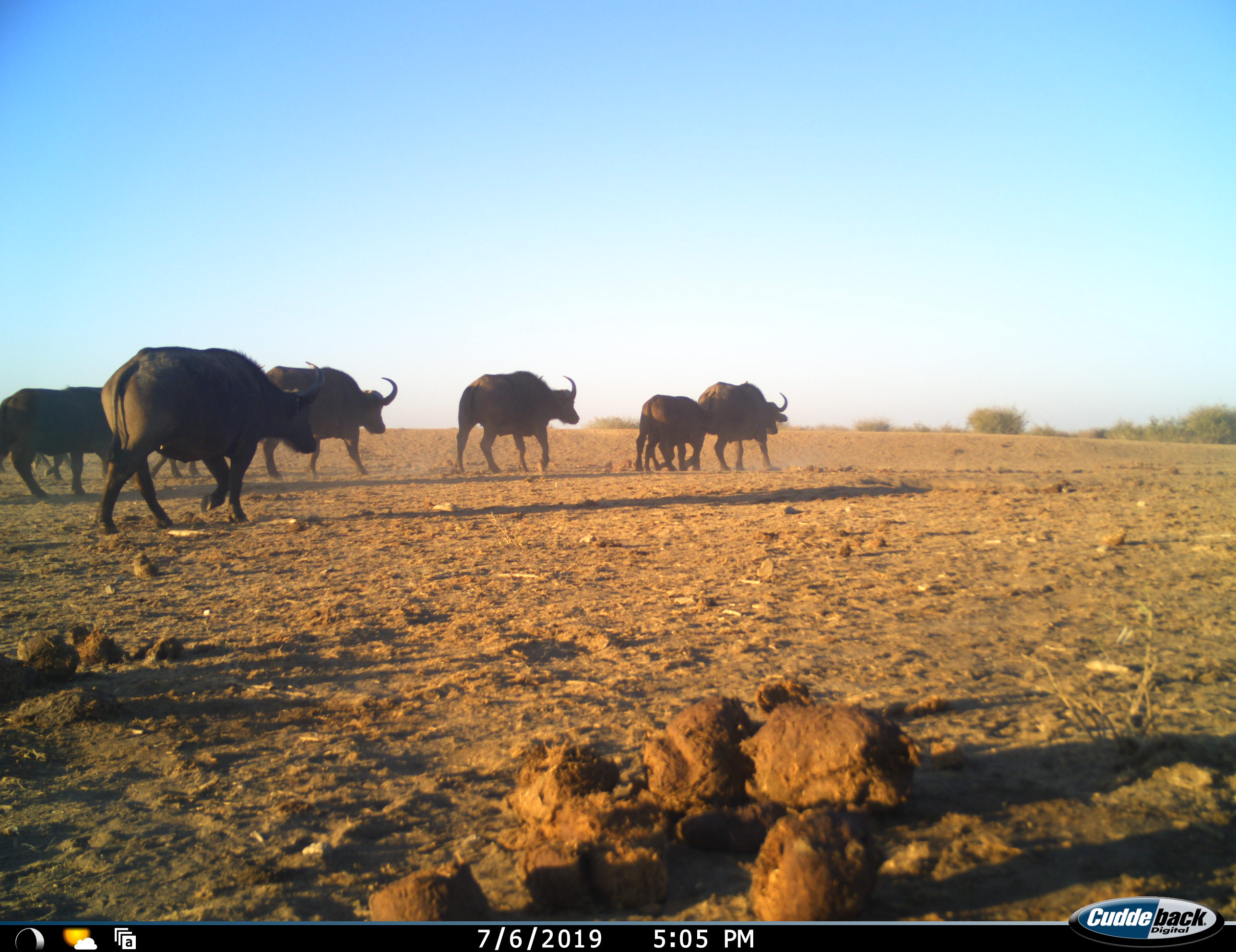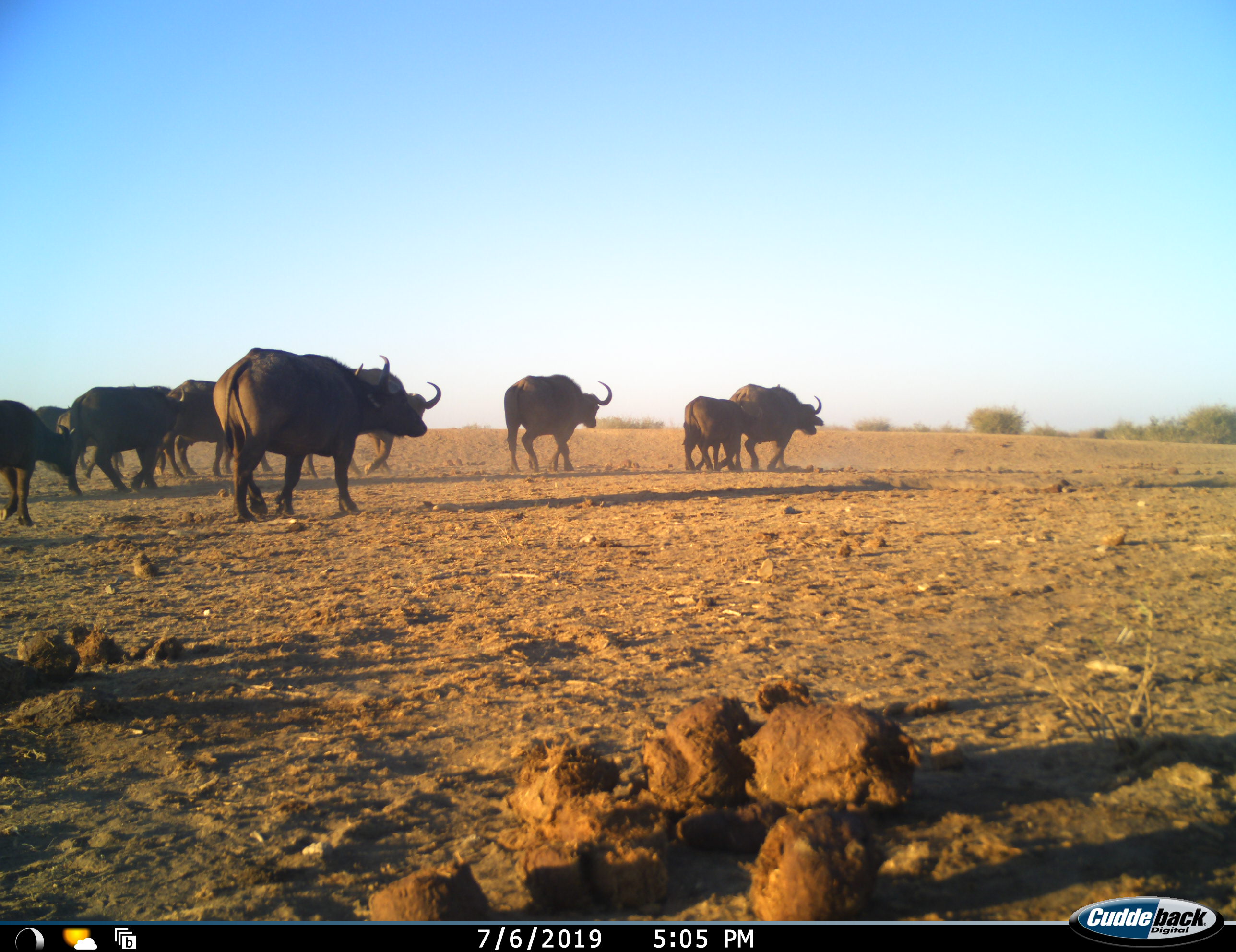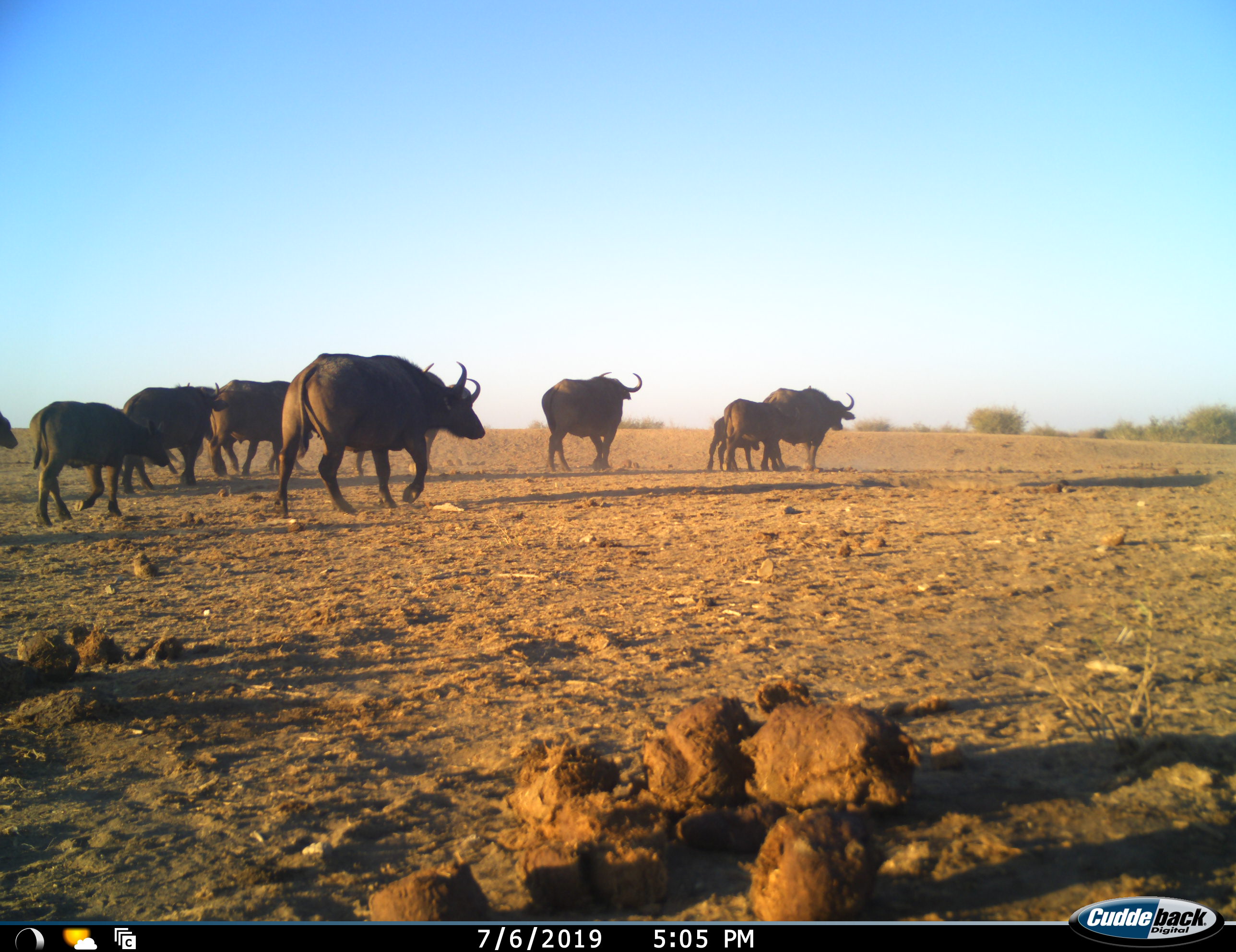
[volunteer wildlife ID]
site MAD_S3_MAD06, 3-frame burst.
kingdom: Animalia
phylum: Chordata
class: Mammalia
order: Artiodactyla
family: Bovidae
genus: Syncerus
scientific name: Syncerus caffer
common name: african buffalo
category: buffalo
Buffalo (african buffalo) (Syncerus caffer), count 10. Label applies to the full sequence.